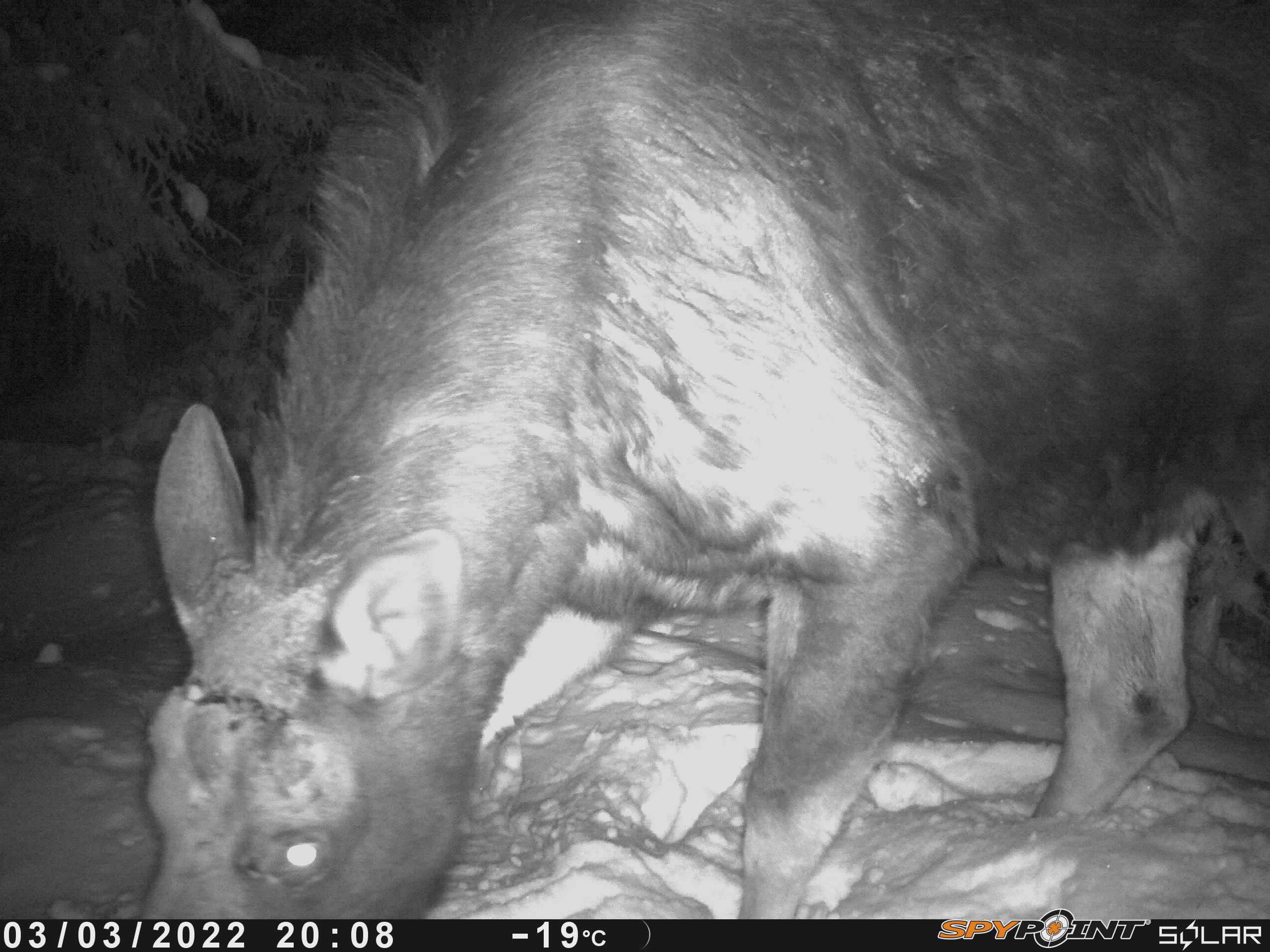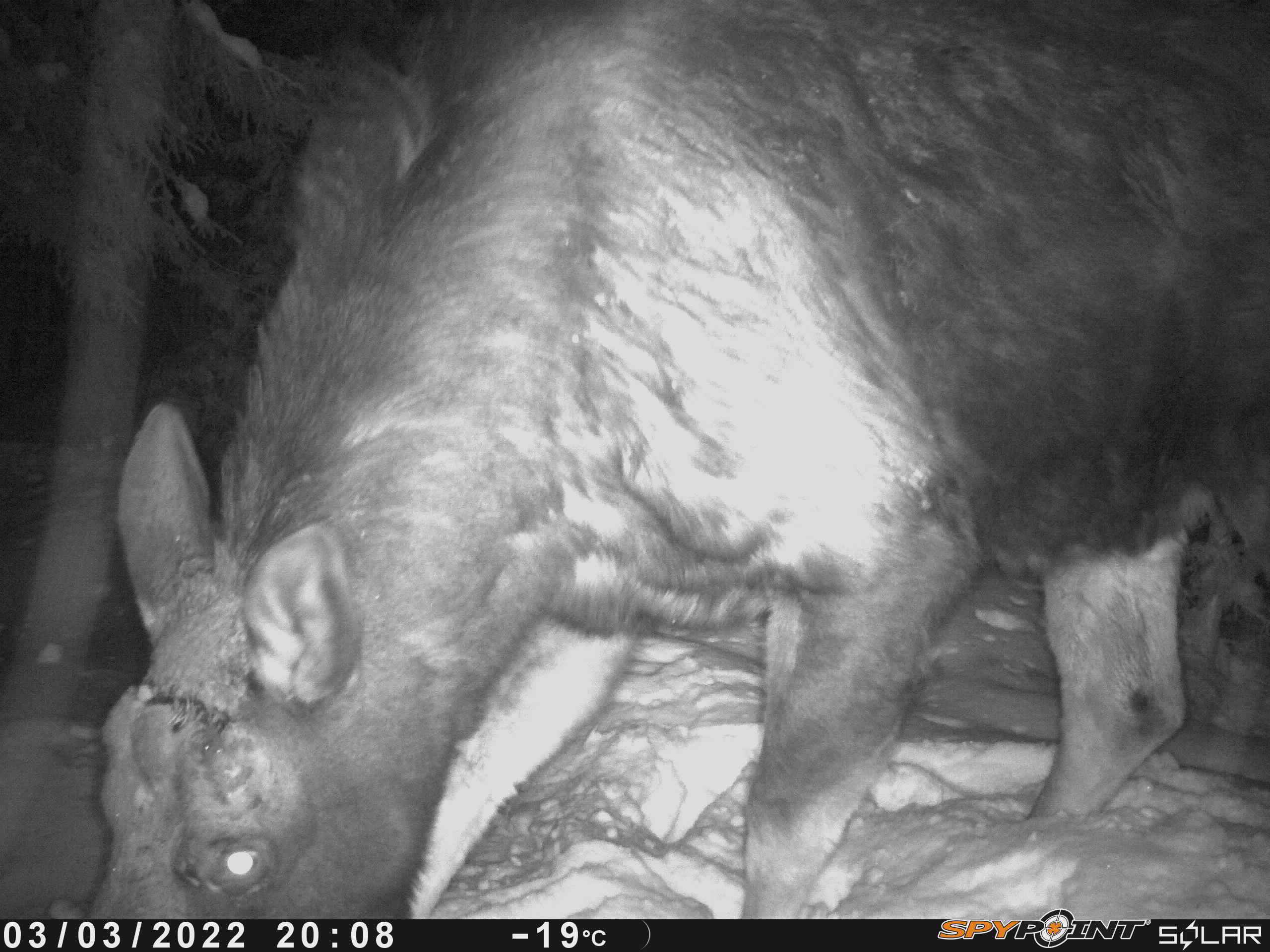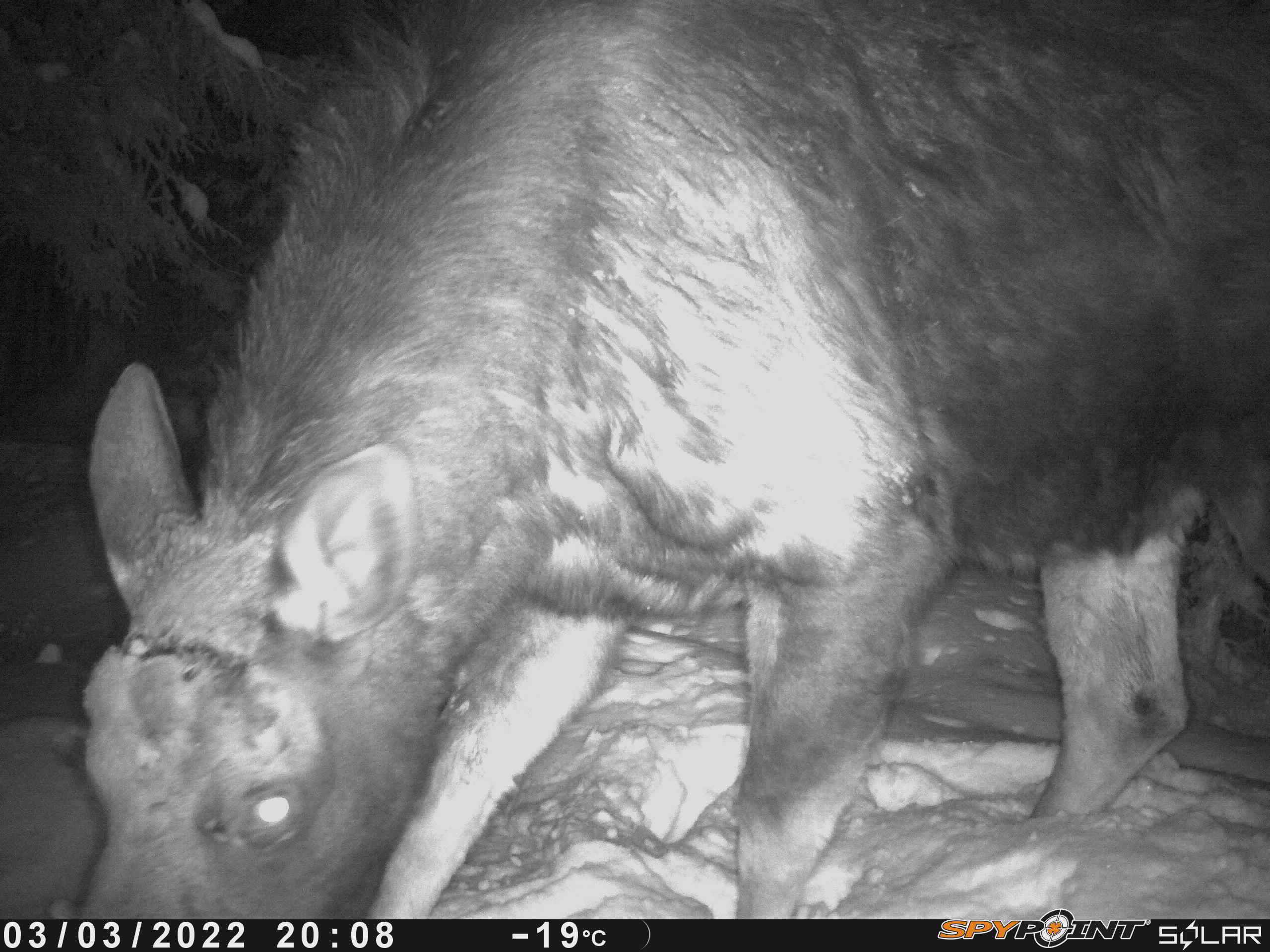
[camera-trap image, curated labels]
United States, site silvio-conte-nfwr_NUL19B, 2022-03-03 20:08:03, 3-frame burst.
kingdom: Animalia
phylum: Chordata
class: Mammalia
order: Artiodactyla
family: Cervidae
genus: Alces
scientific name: Alces alces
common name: moose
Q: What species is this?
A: Moose (Alces alces).